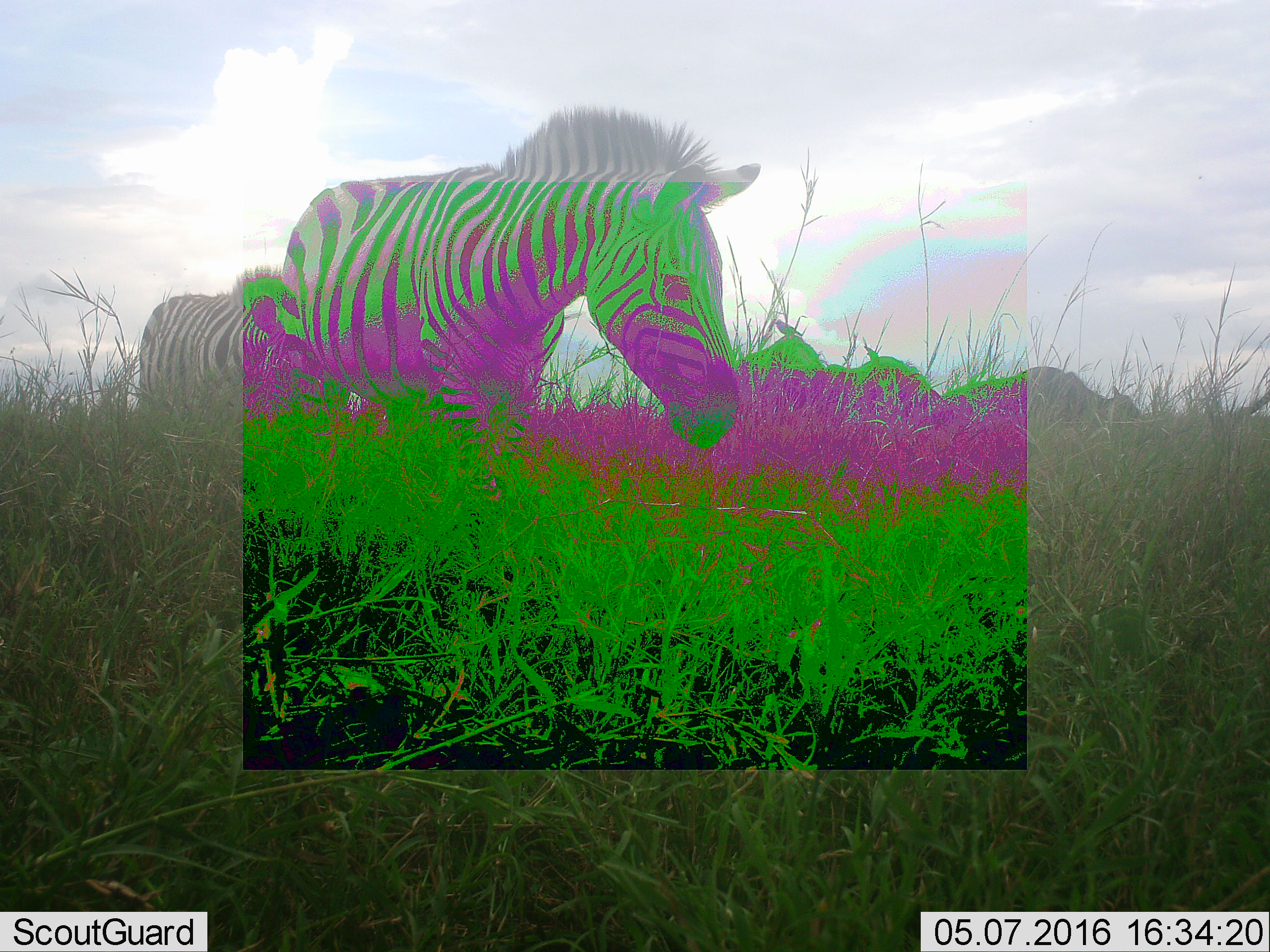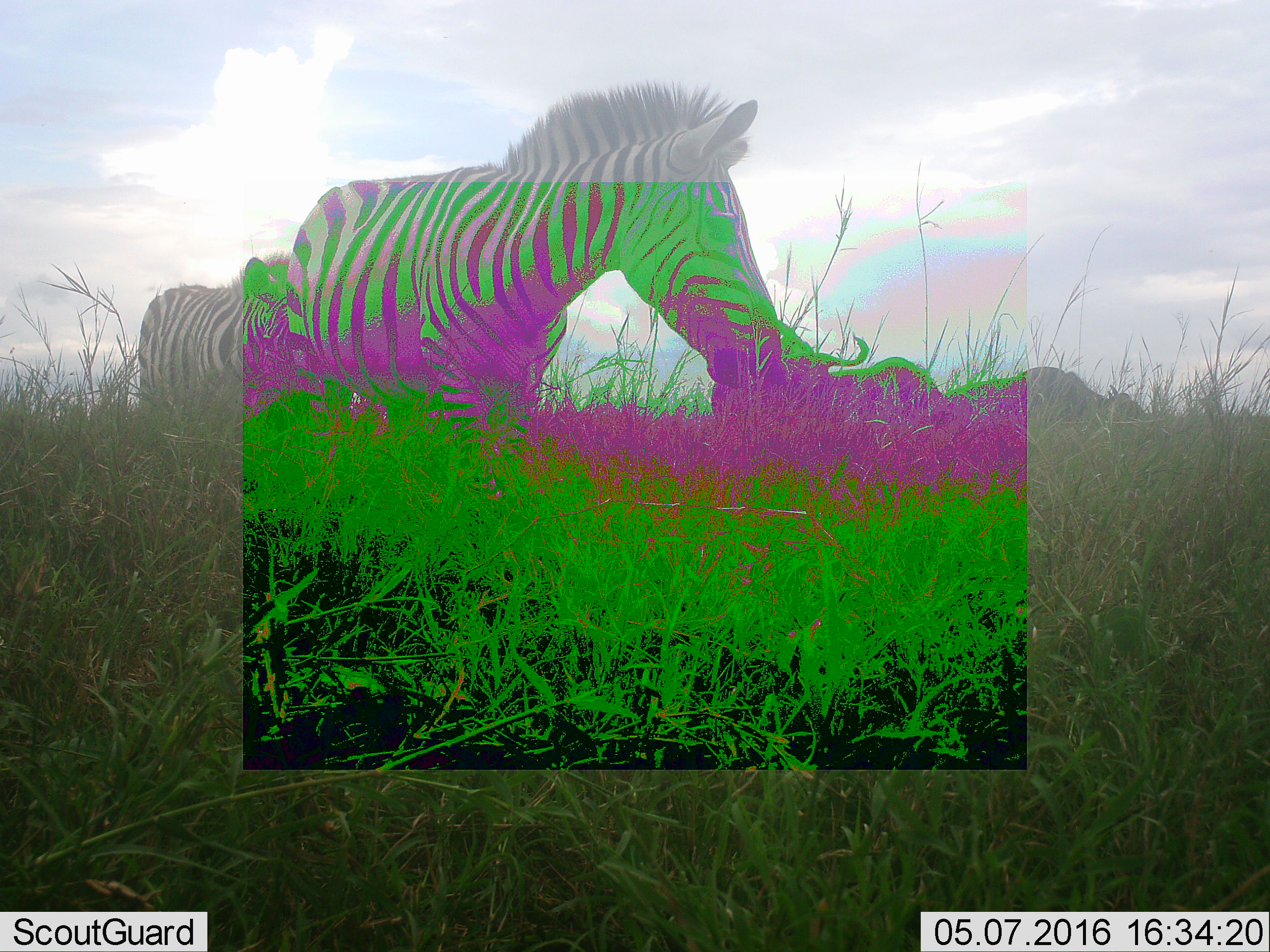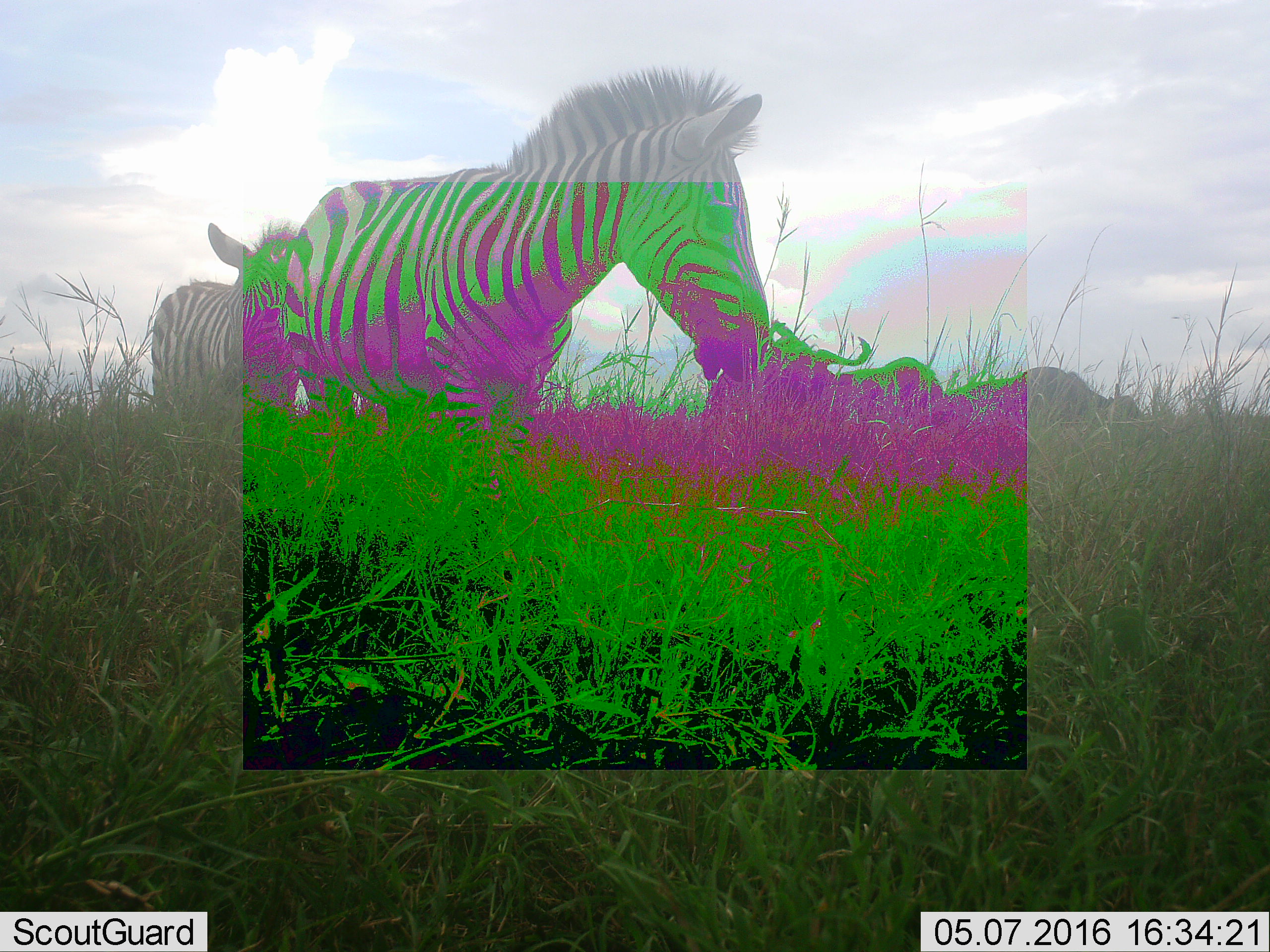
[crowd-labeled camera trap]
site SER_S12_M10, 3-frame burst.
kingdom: Animalia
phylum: Chordata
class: Mammalia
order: Perissodactyla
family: Equidae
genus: Equus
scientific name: Equus quagga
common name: plains zebra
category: zebraplains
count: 2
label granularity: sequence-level